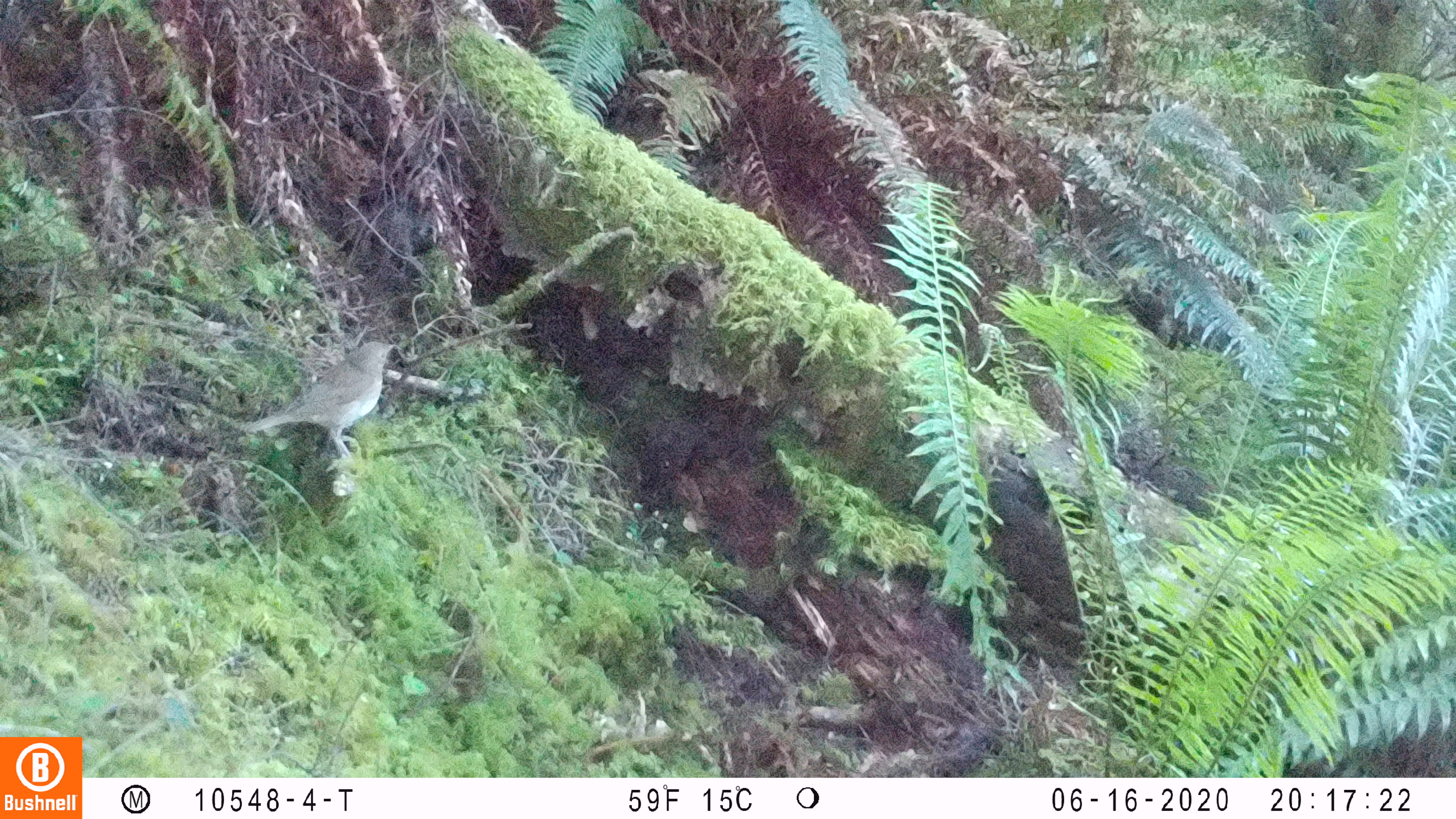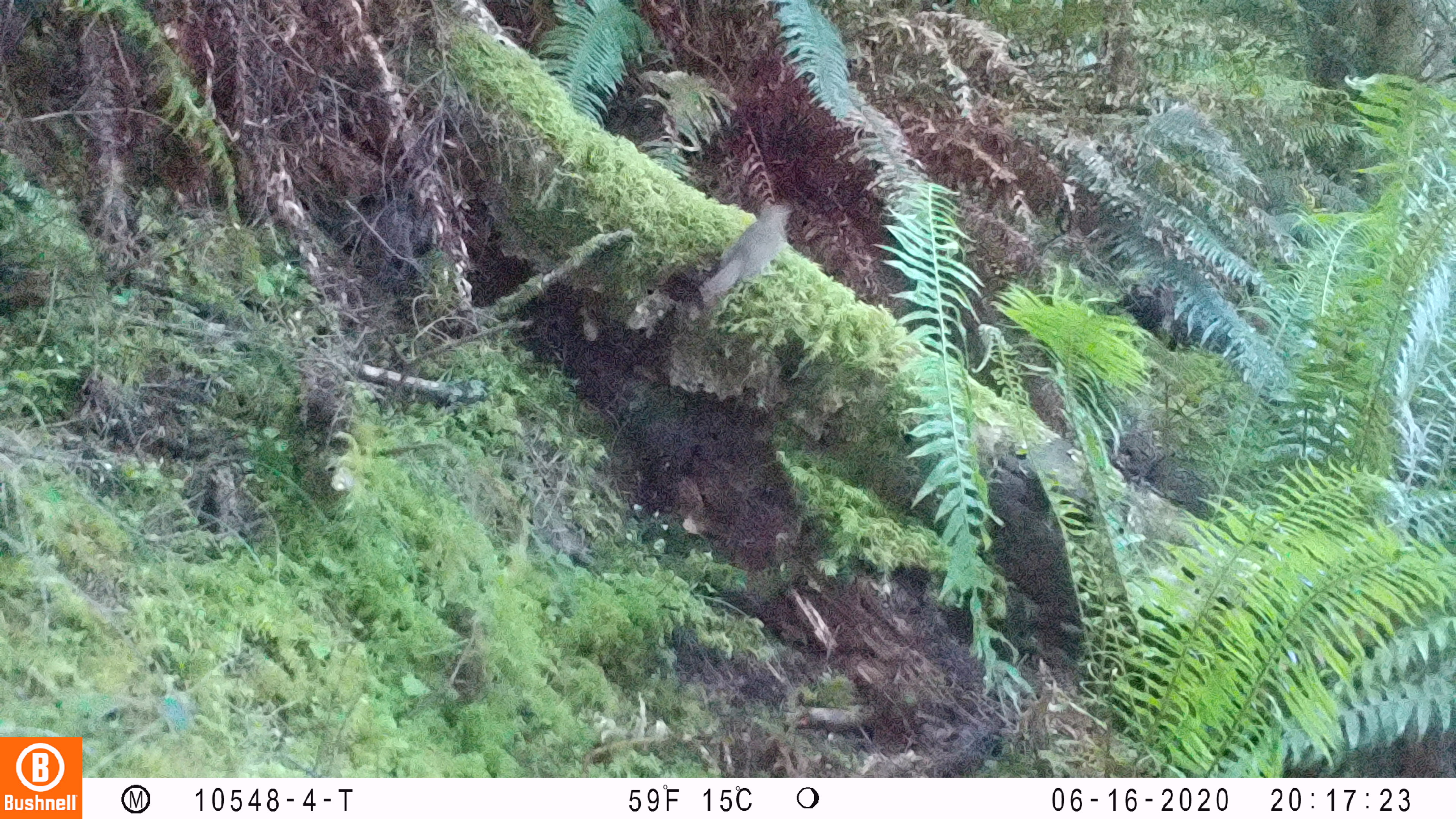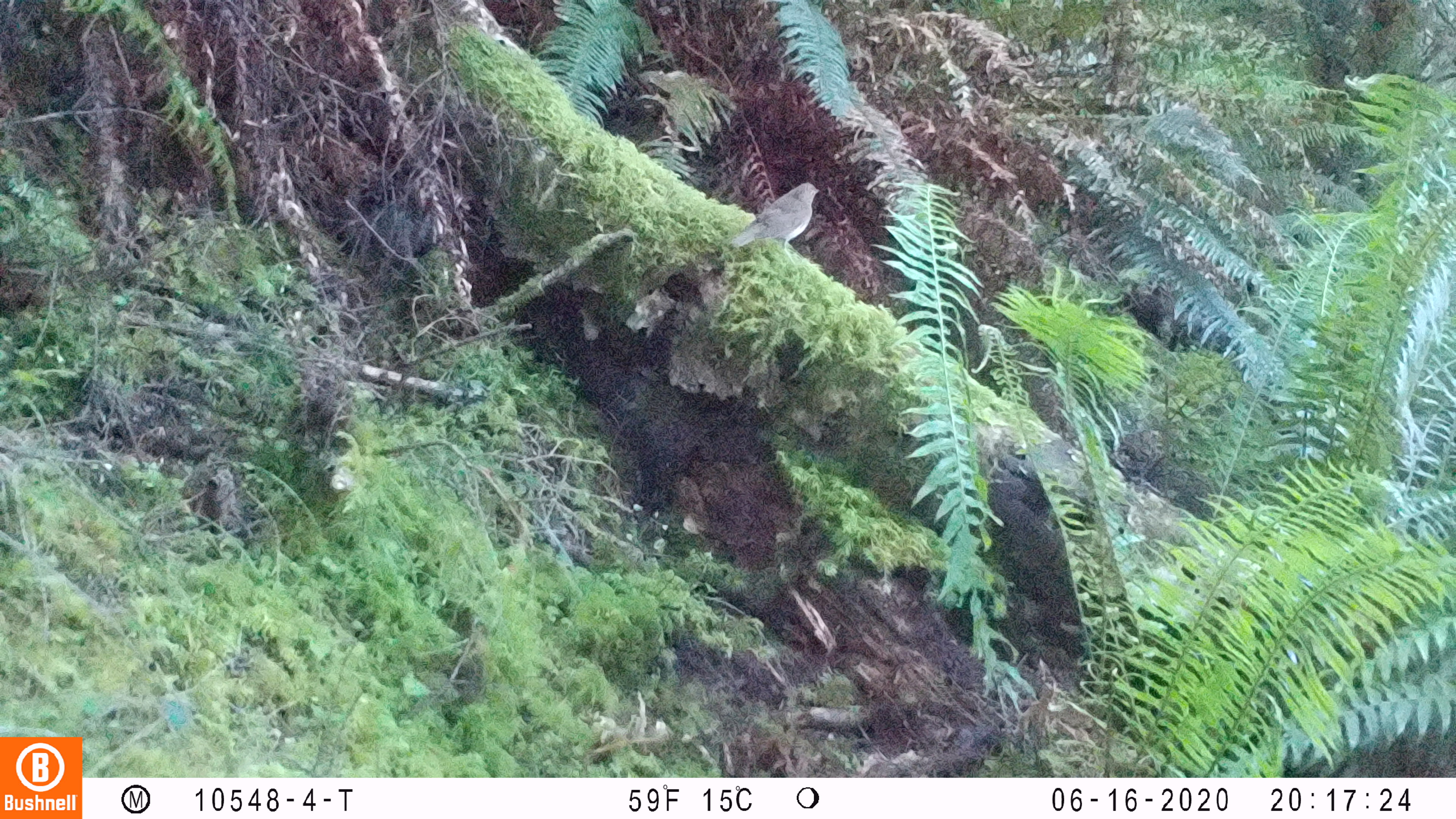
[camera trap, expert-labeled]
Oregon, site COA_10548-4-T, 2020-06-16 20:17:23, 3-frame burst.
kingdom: Animalia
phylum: Chordata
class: Aves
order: Passeriformes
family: Turdidae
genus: Catharus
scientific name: Catharus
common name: brown thrushes and nightingale-thrushes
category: catharus species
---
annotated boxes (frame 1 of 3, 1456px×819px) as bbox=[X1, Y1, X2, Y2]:
catharus species: bbox=[240, 338, 399, 455]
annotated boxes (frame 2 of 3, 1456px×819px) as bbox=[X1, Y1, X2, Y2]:
catharus species: bbox=[710, 198, 793, 296]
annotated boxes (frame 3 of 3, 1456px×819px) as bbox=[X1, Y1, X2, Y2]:
catharus species: bbox=[729, 179, 823, 248]